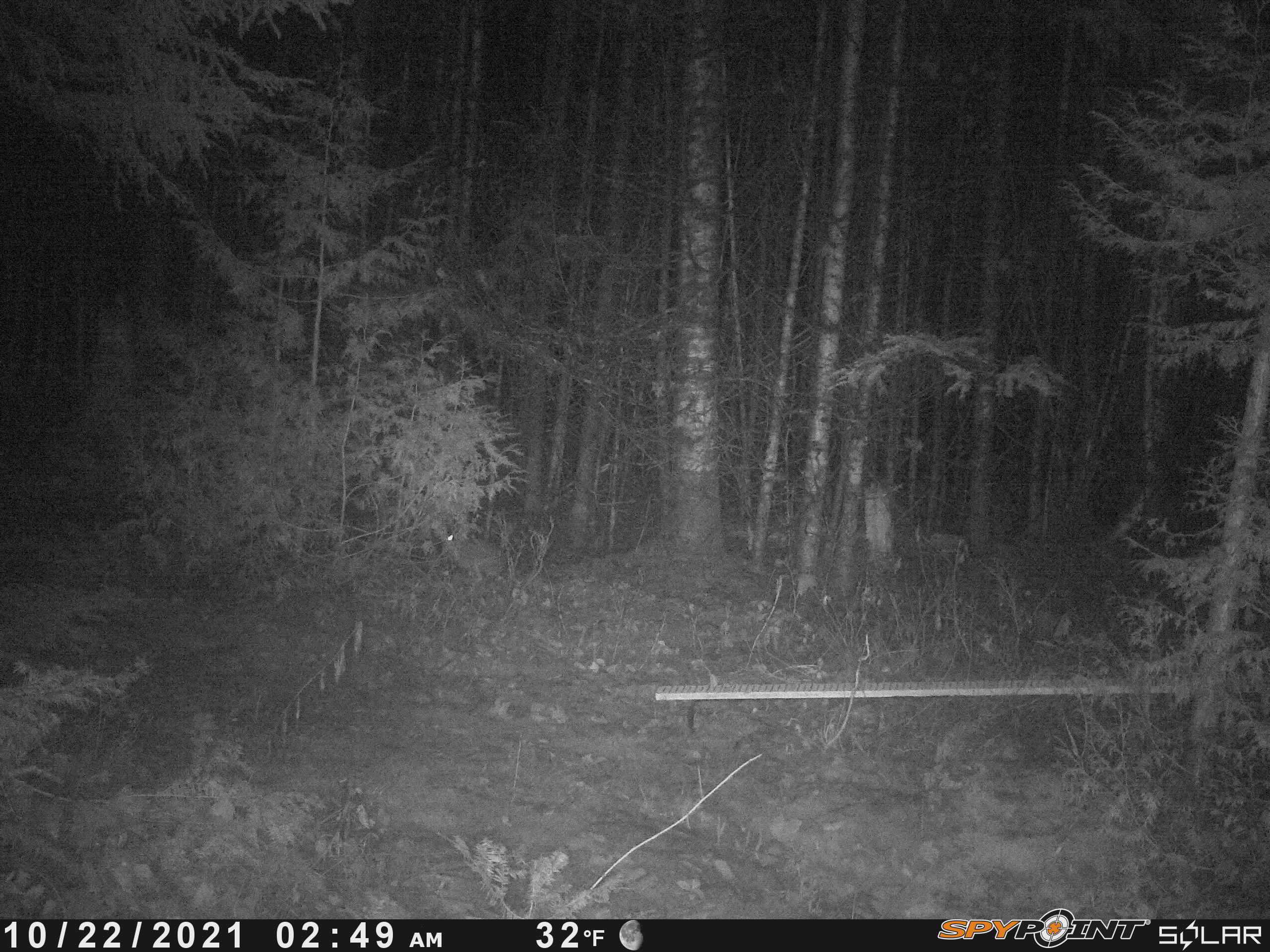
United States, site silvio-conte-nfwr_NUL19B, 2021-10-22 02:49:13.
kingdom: Animalia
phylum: Chordata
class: Mammalia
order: Lagomorpha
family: Leporidae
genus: Lepus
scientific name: Lepus americanus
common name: snowshoe hare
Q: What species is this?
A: Snowshoe hare (Lepus americanus).